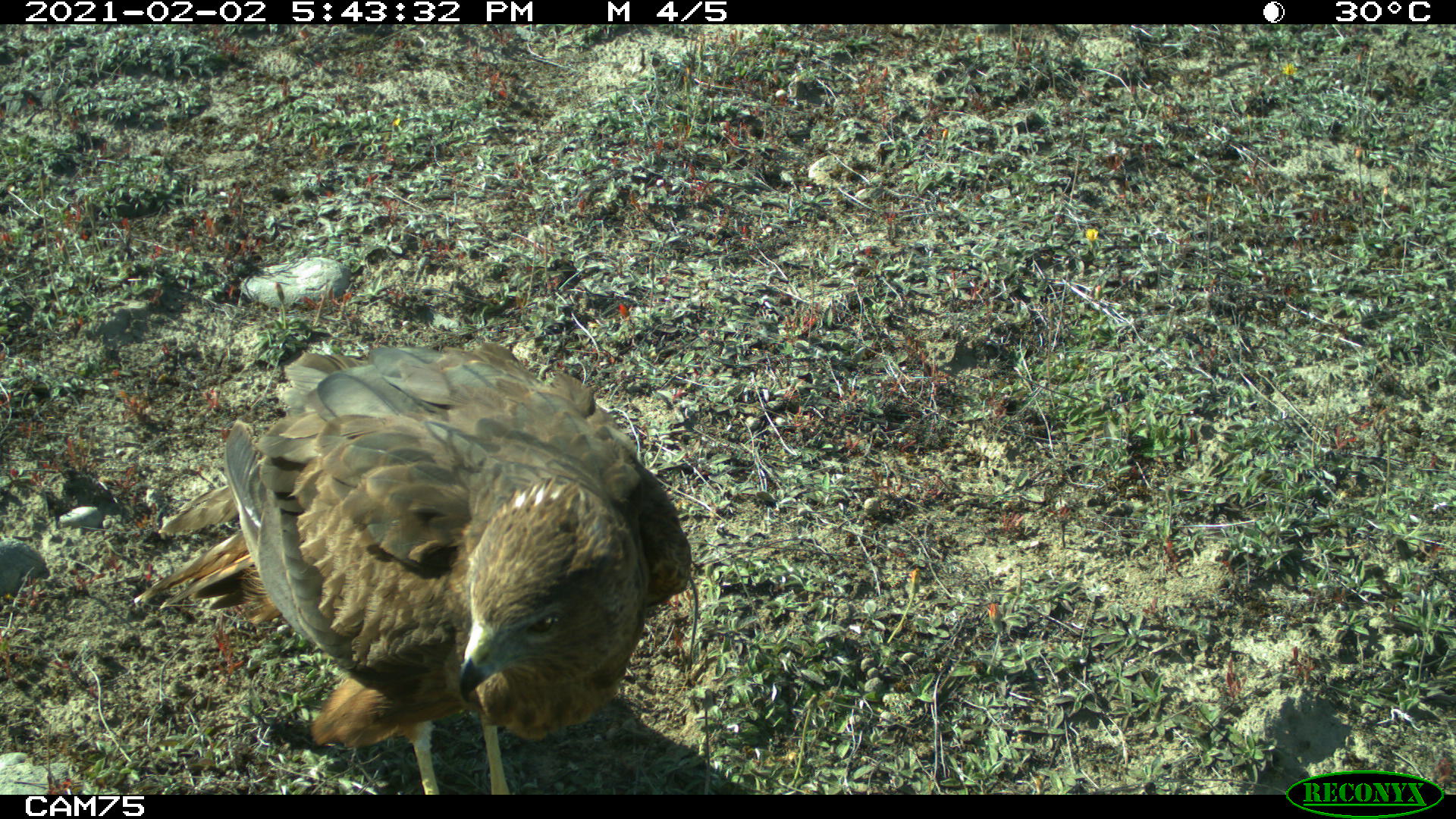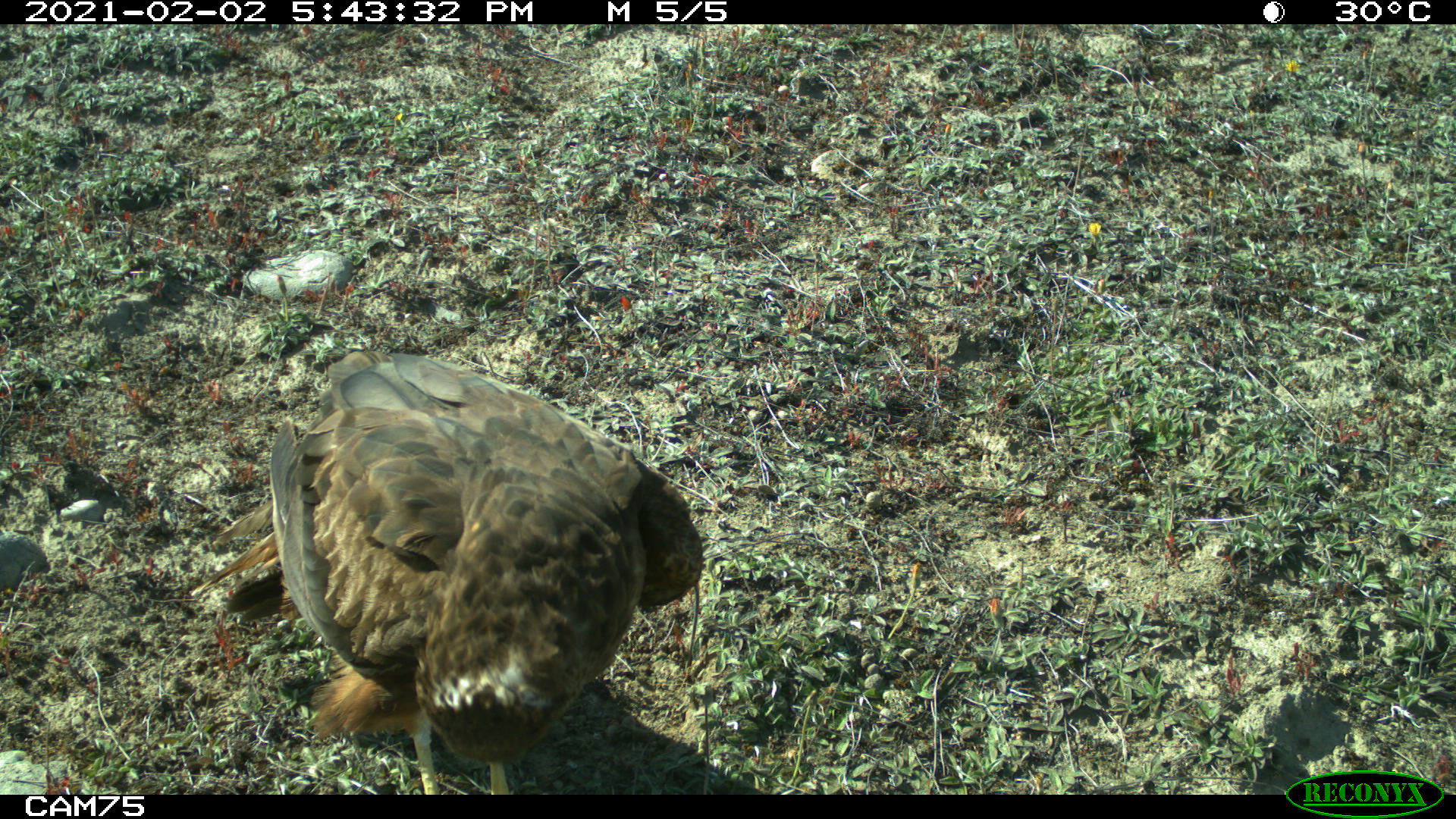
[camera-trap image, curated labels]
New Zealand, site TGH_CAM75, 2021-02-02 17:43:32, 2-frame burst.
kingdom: Animalia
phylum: Chordata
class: Aves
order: Accipitriformes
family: Accipitridae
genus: Circus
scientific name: Circus approximans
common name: swamp harrier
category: harrier